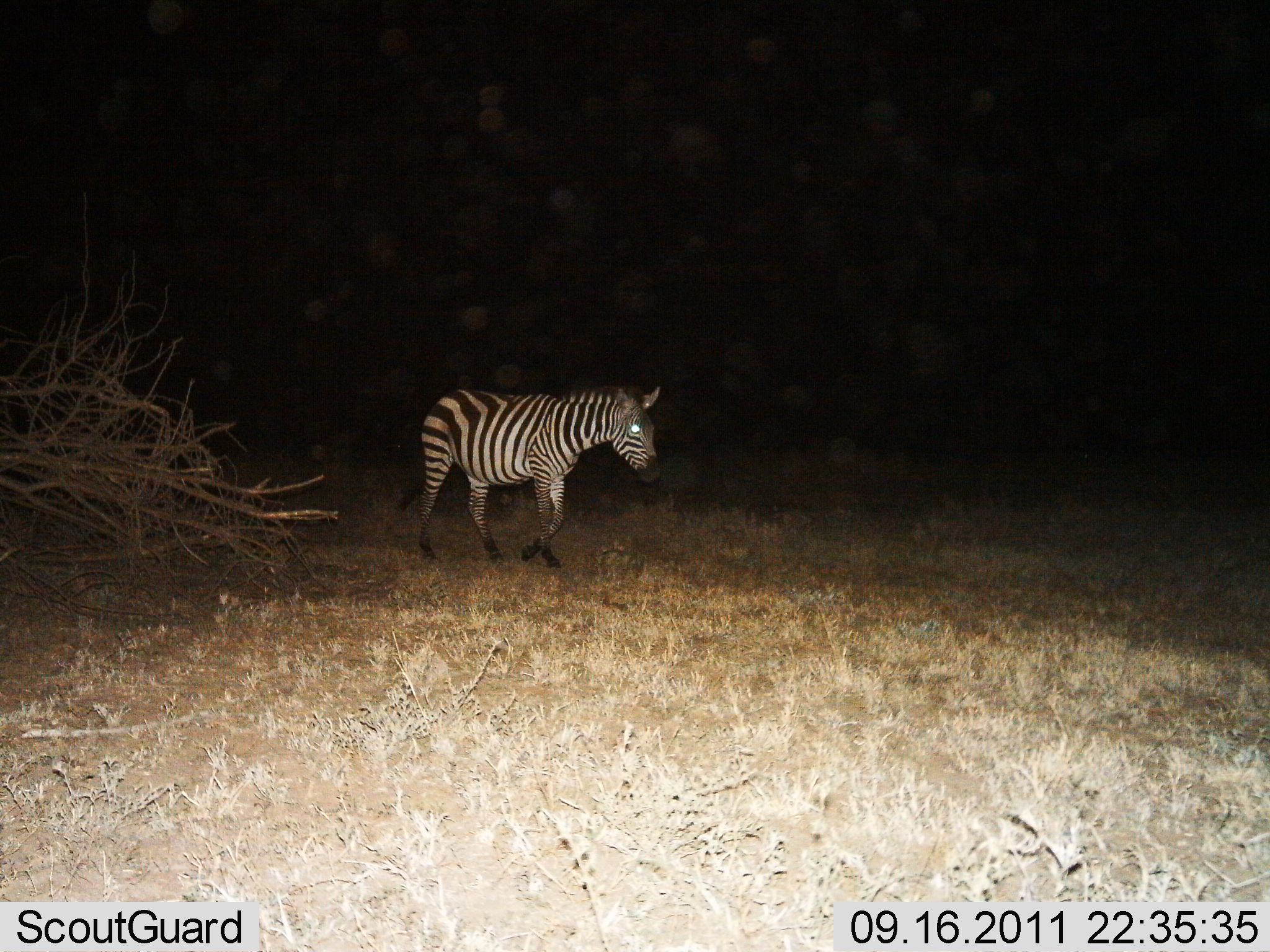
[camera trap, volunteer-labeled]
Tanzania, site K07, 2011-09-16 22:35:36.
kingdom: Animalia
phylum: Chordata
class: Mammalia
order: Perissodactyla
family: Equidae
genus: Equus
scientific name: Equus quagga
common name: plains zebra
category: zebra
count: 1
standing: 17%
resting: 0%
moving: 83%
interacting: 0%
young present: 0%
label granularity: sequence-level